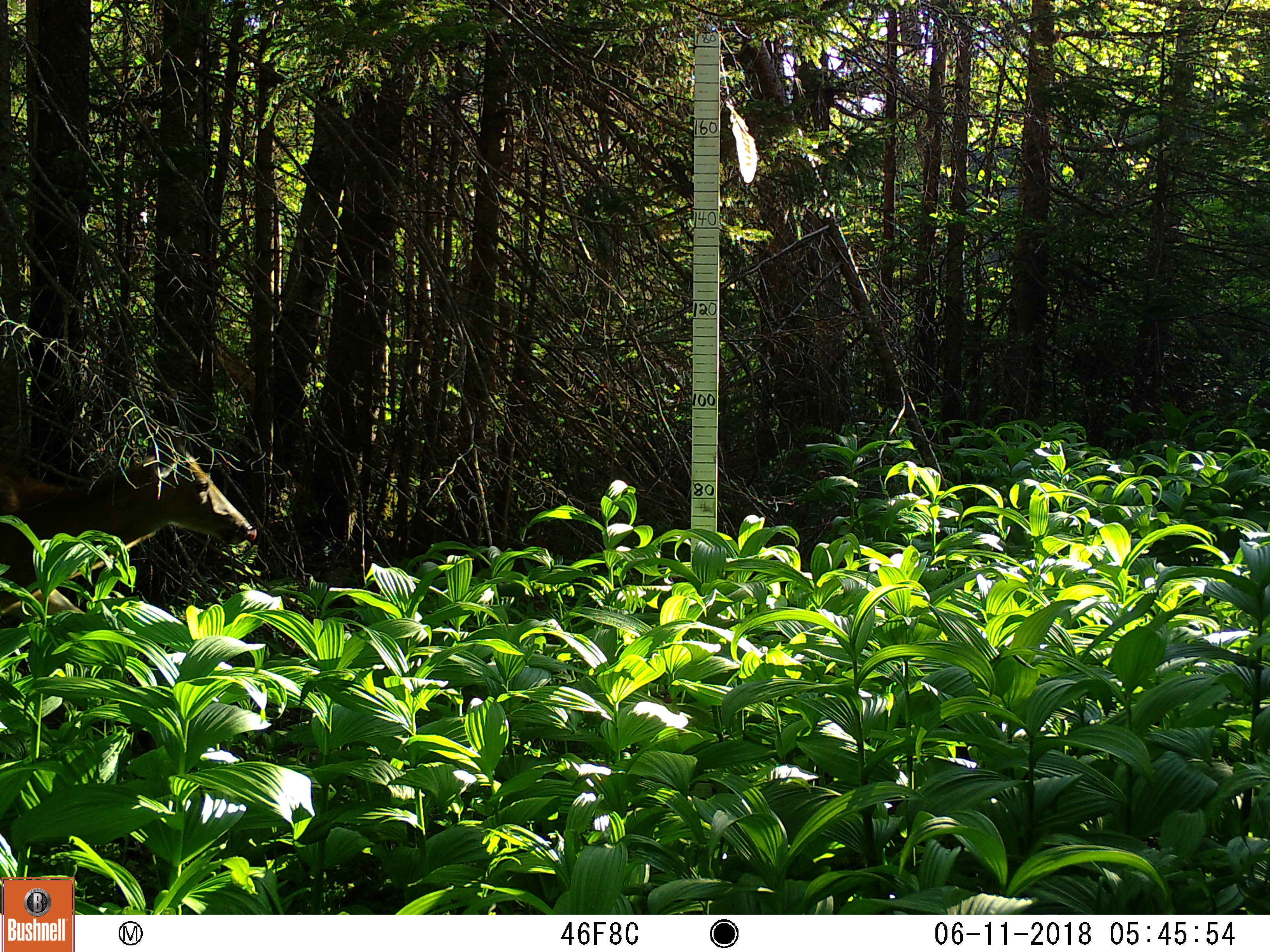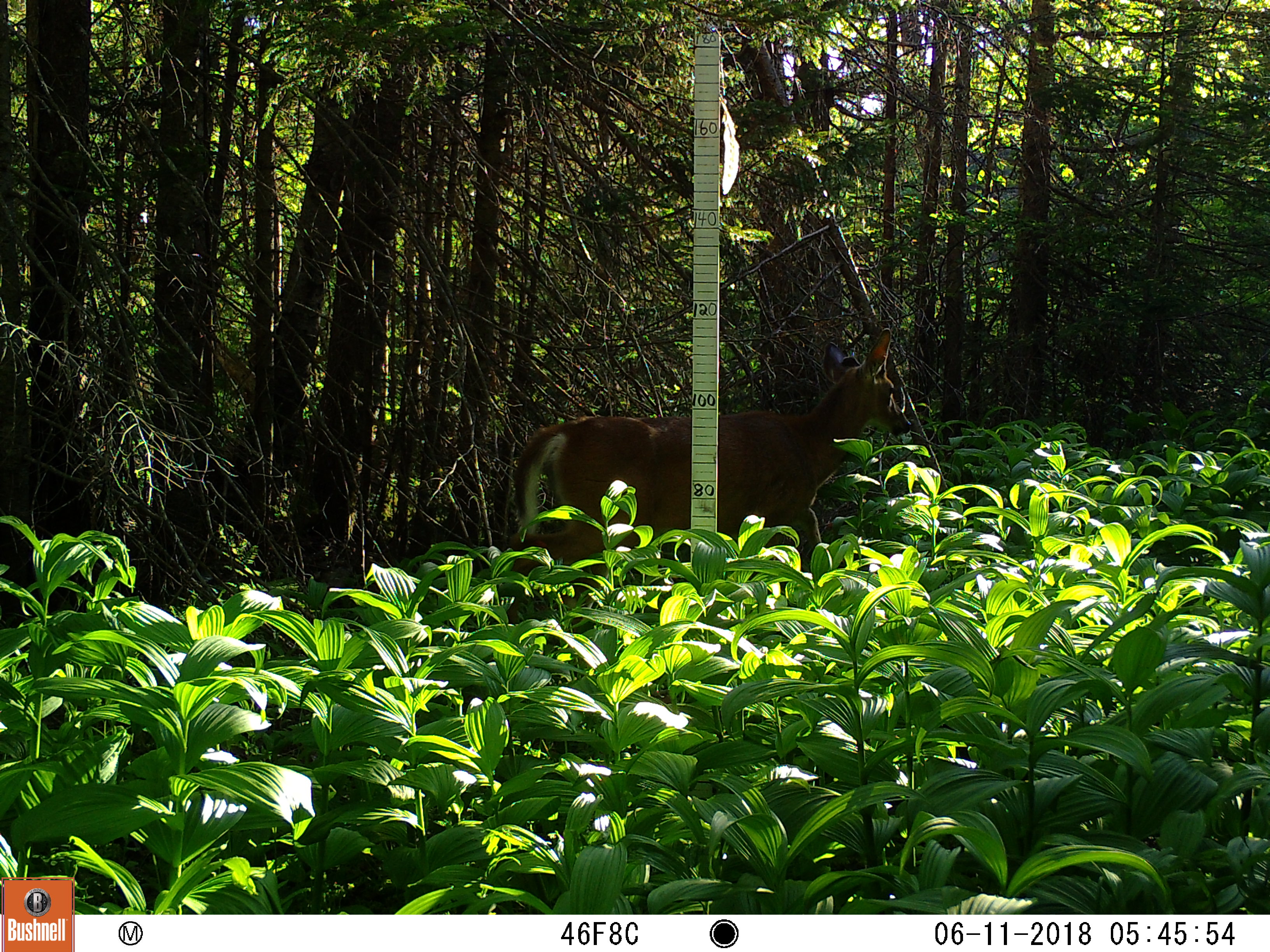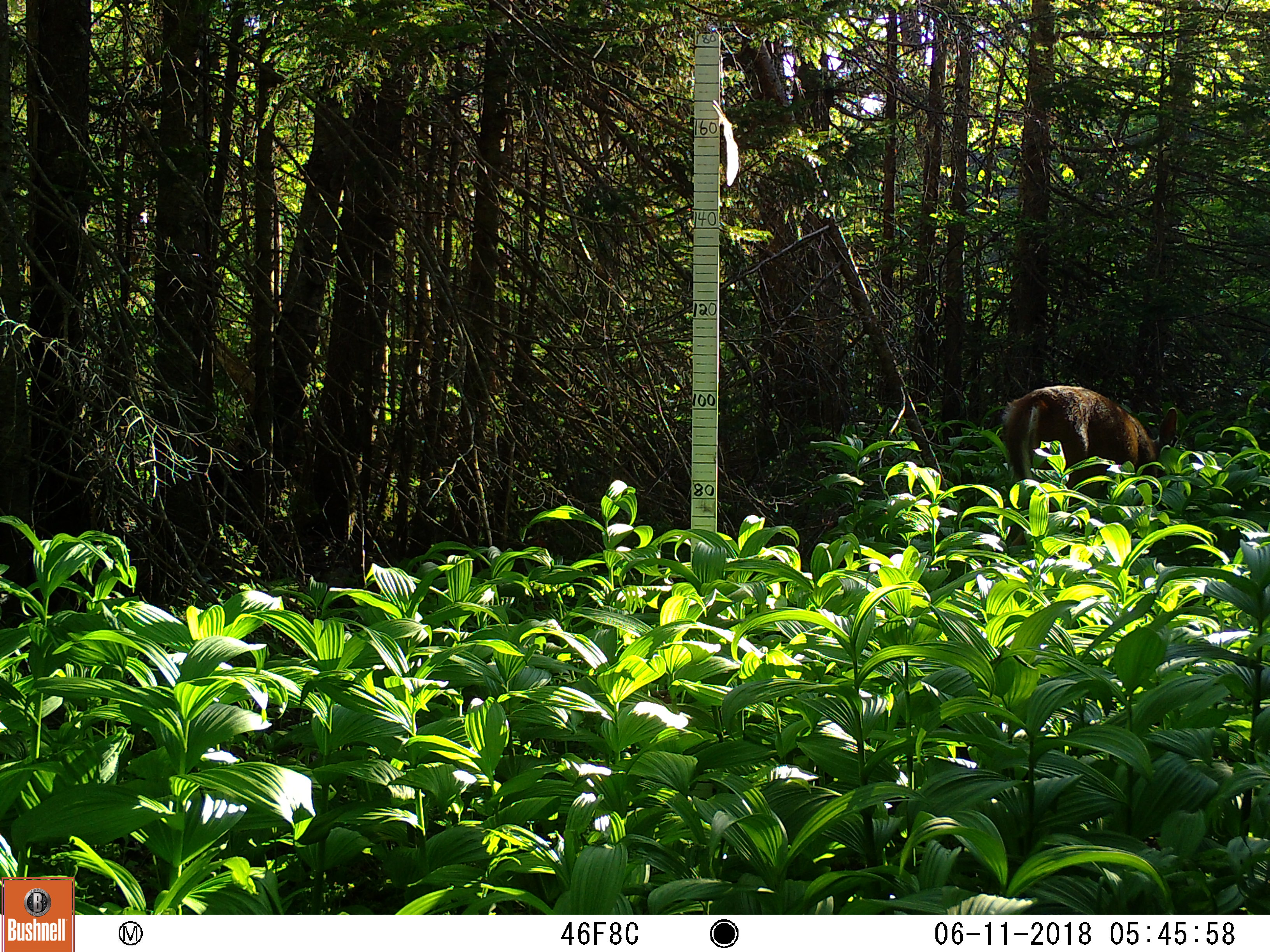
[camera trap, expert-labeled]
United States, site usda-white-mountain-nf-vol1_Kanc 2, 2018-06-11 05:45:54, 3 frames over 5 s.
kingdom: Animalia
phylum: Chordata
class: Mammalia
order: Artiodactyla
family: Cervidae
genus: Odocoileus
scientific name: Odocoileus virginianus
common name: white-tailed deer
White-tailed deer (Odocoileus virginianus).